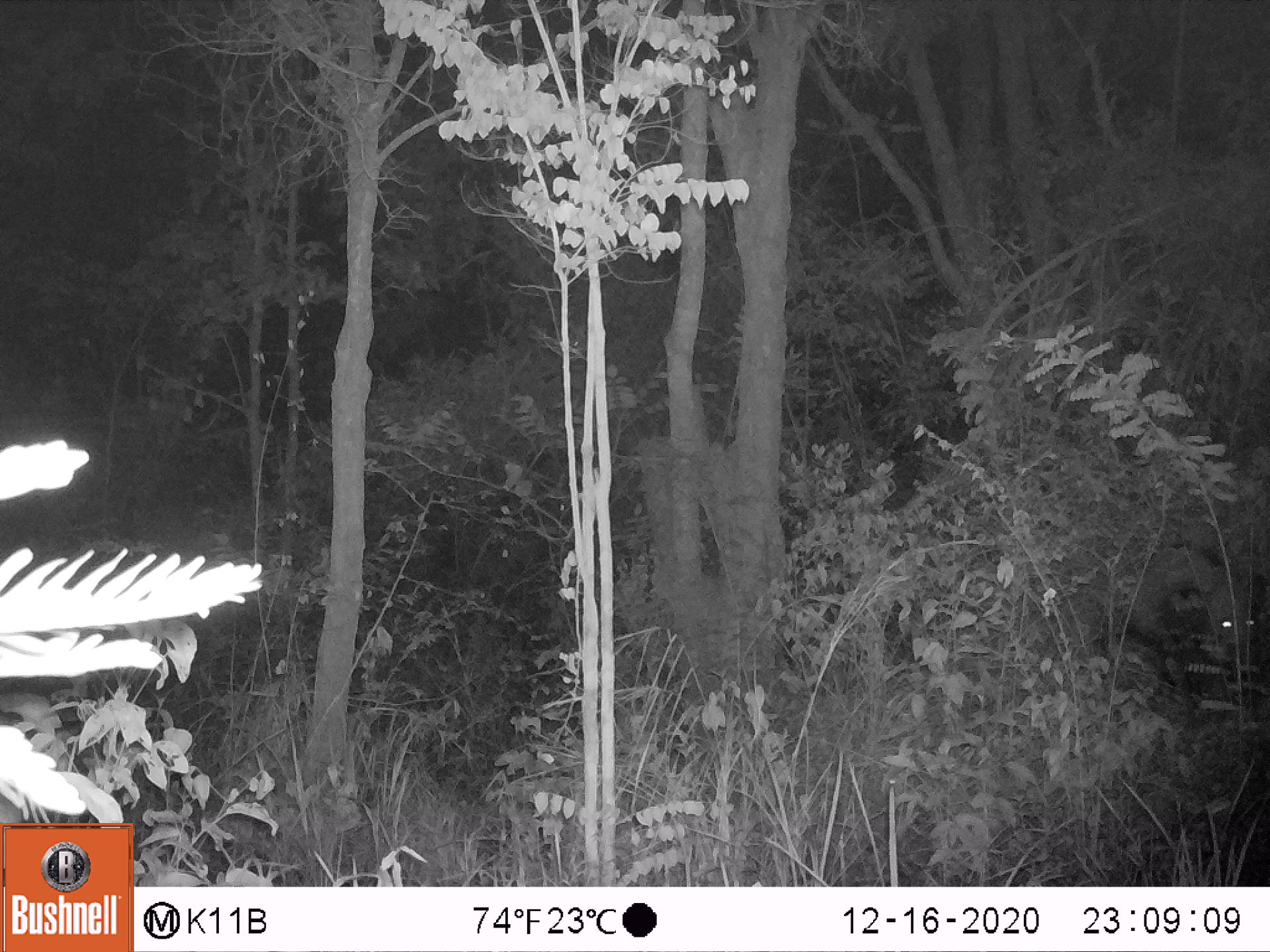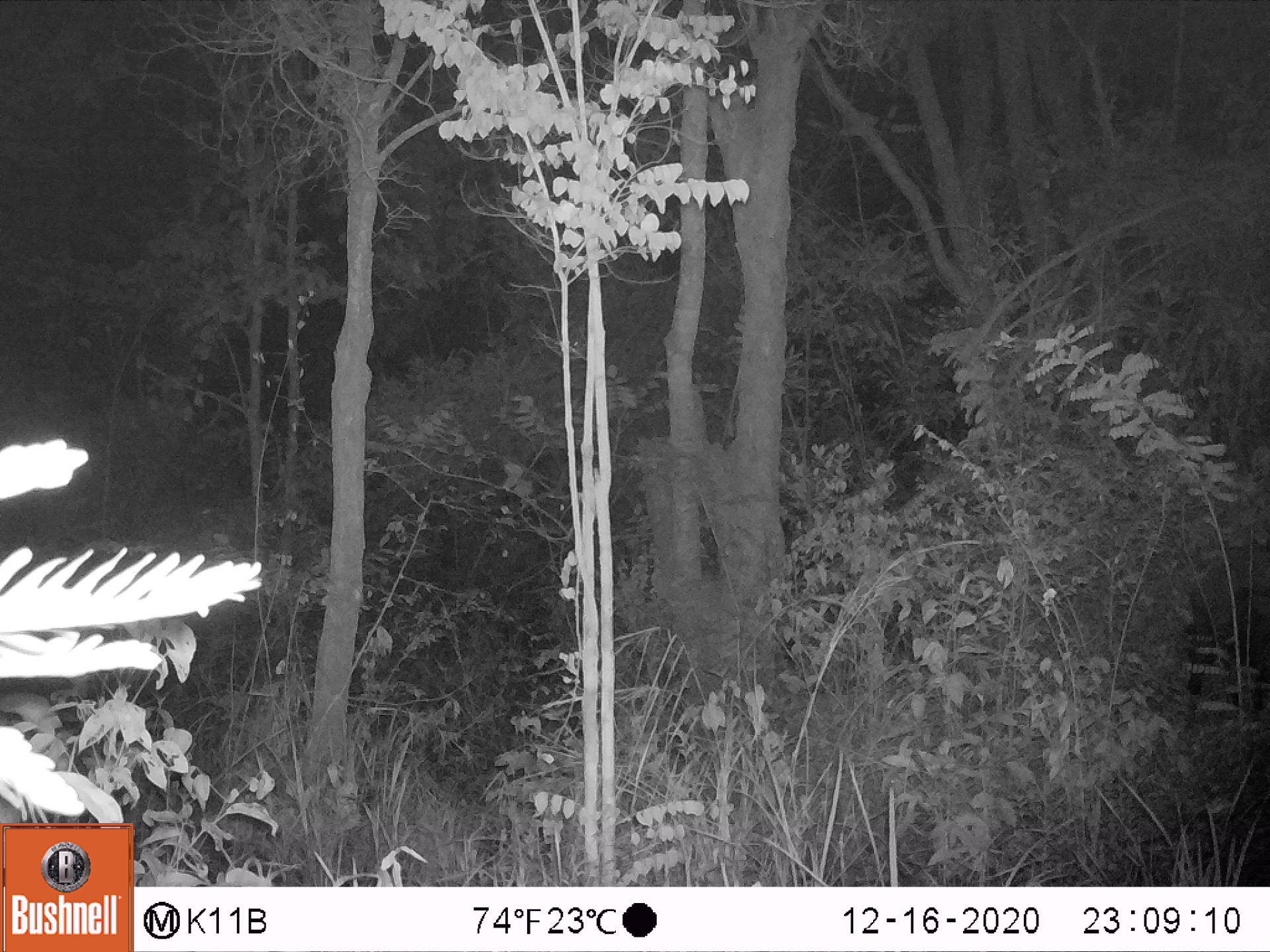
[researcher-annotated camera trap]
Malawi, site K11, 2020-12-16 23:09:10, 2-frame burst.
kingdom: Animalia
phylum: Chordata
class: Mammalia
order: Artiodactyla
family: Suidae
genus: Potamochoerus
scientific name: Potamochoerus larvatus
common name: bushpig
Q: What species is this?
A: Bushpig (Potamochoerus larvatus).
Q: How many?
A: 1.